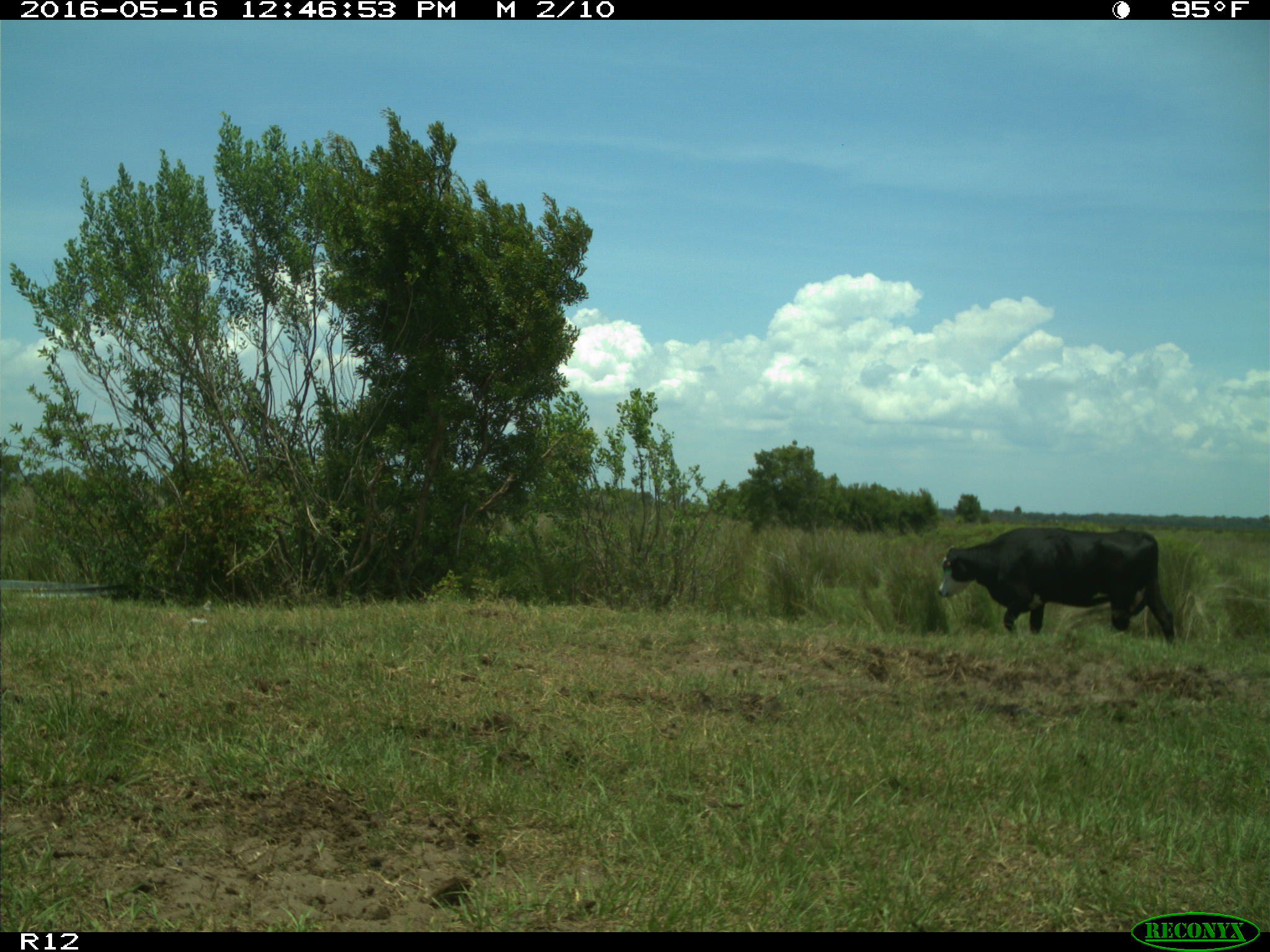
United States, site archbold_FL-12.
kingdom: Animalia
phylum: Chordata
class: Mammalia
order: Artiodactyla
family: Bovidae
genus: Bos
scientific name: Bos taurus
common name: domestic cow